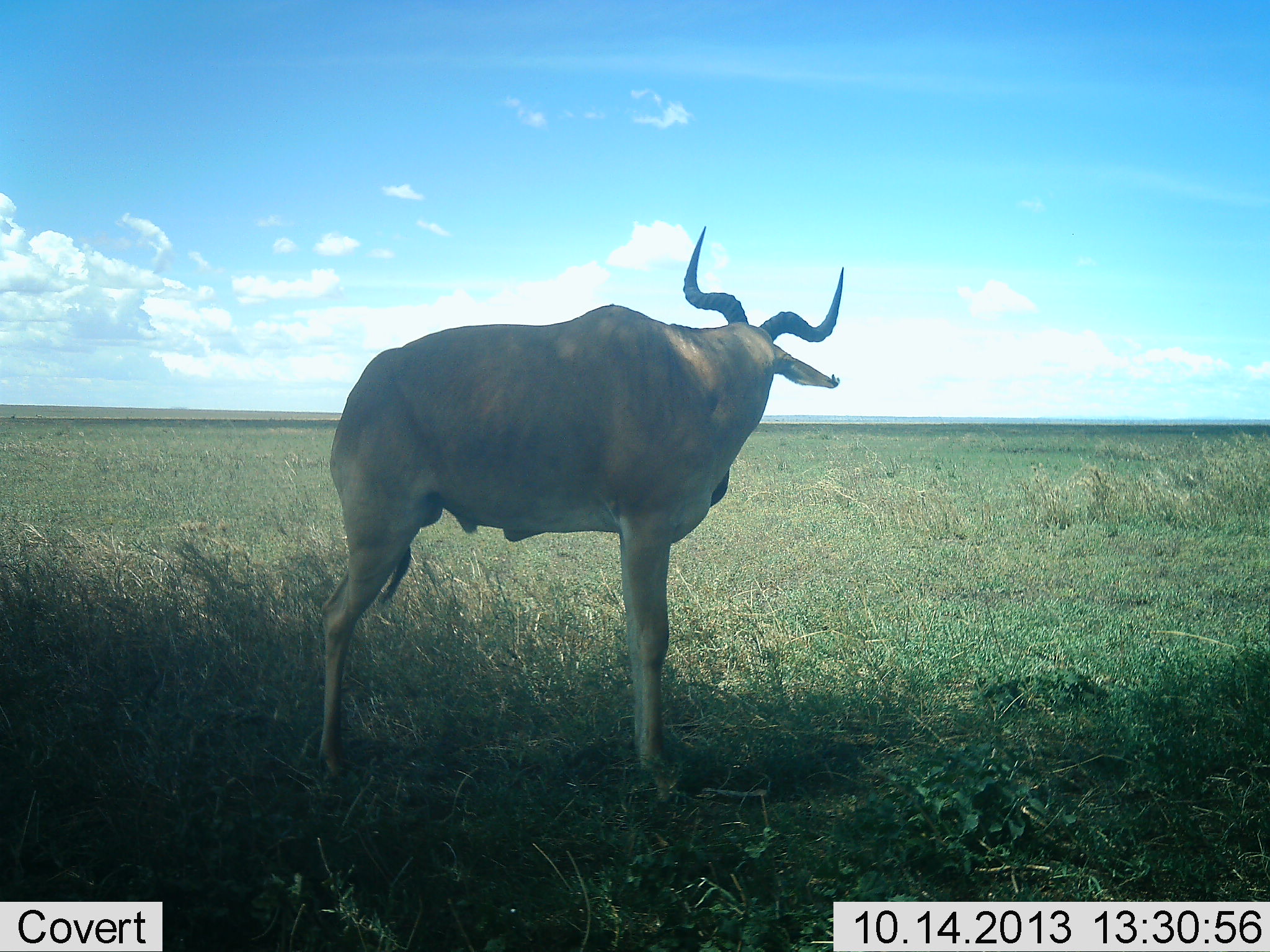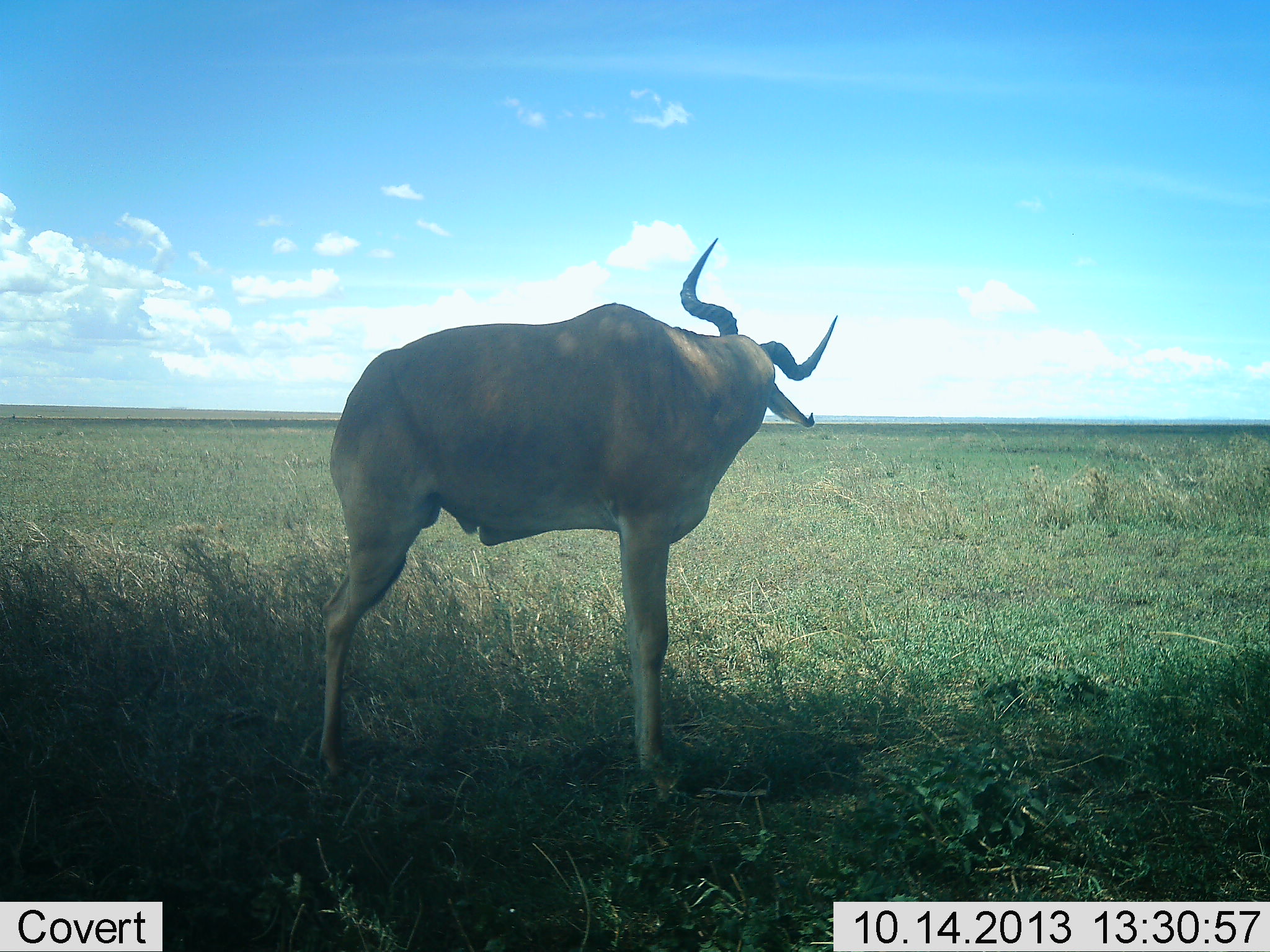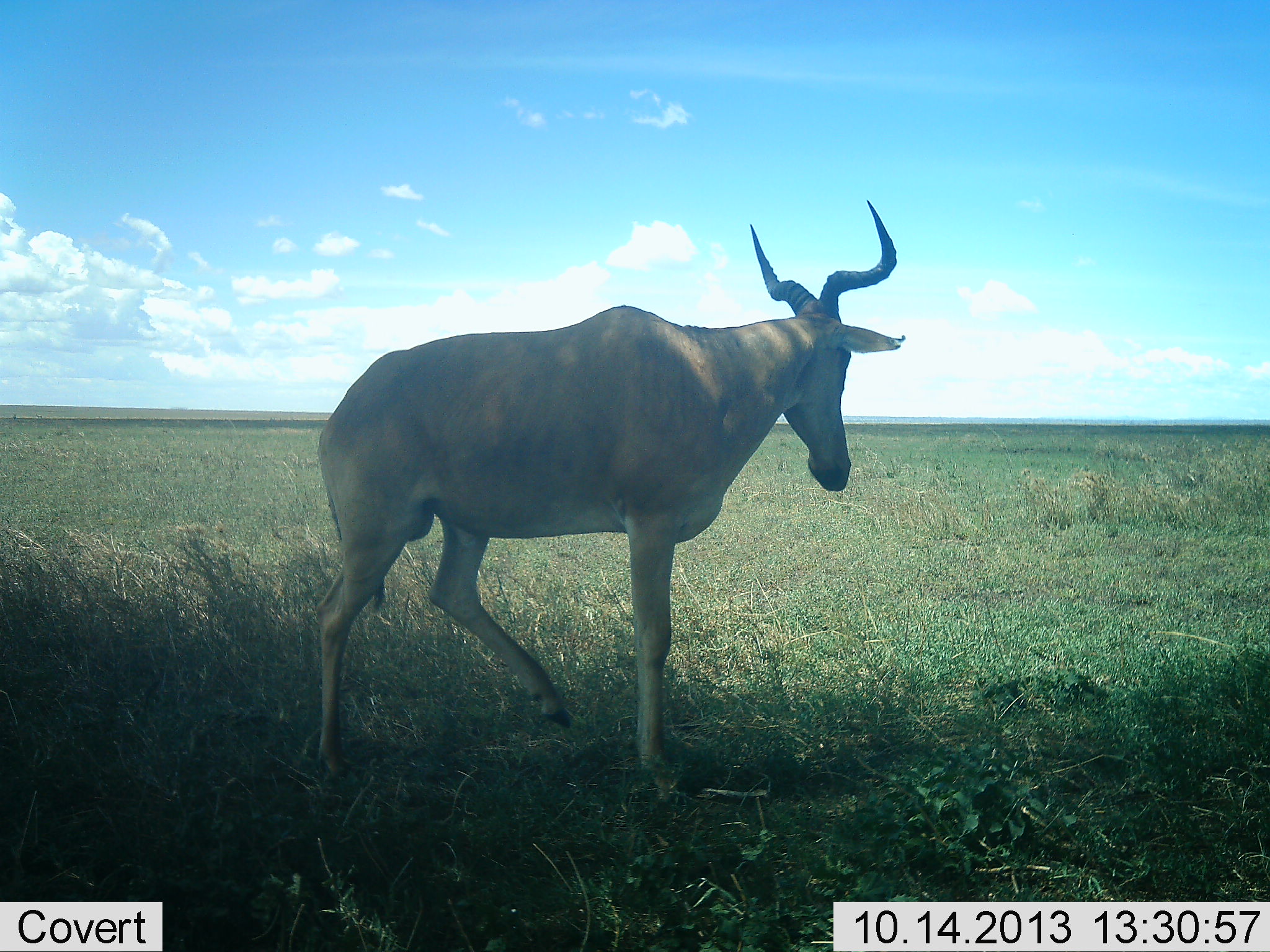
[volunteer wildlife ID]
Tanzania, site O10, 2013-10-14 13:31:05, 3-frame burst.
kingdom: Animalia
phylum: Chordata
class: Mammalia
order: Artiodactyla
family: Bovidae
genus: Alcelaphus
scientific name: Alcelaphus buselaphus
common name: hartebeest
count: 1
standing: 90%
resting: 0%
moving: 0%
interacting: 10%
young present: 0%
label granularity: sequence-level